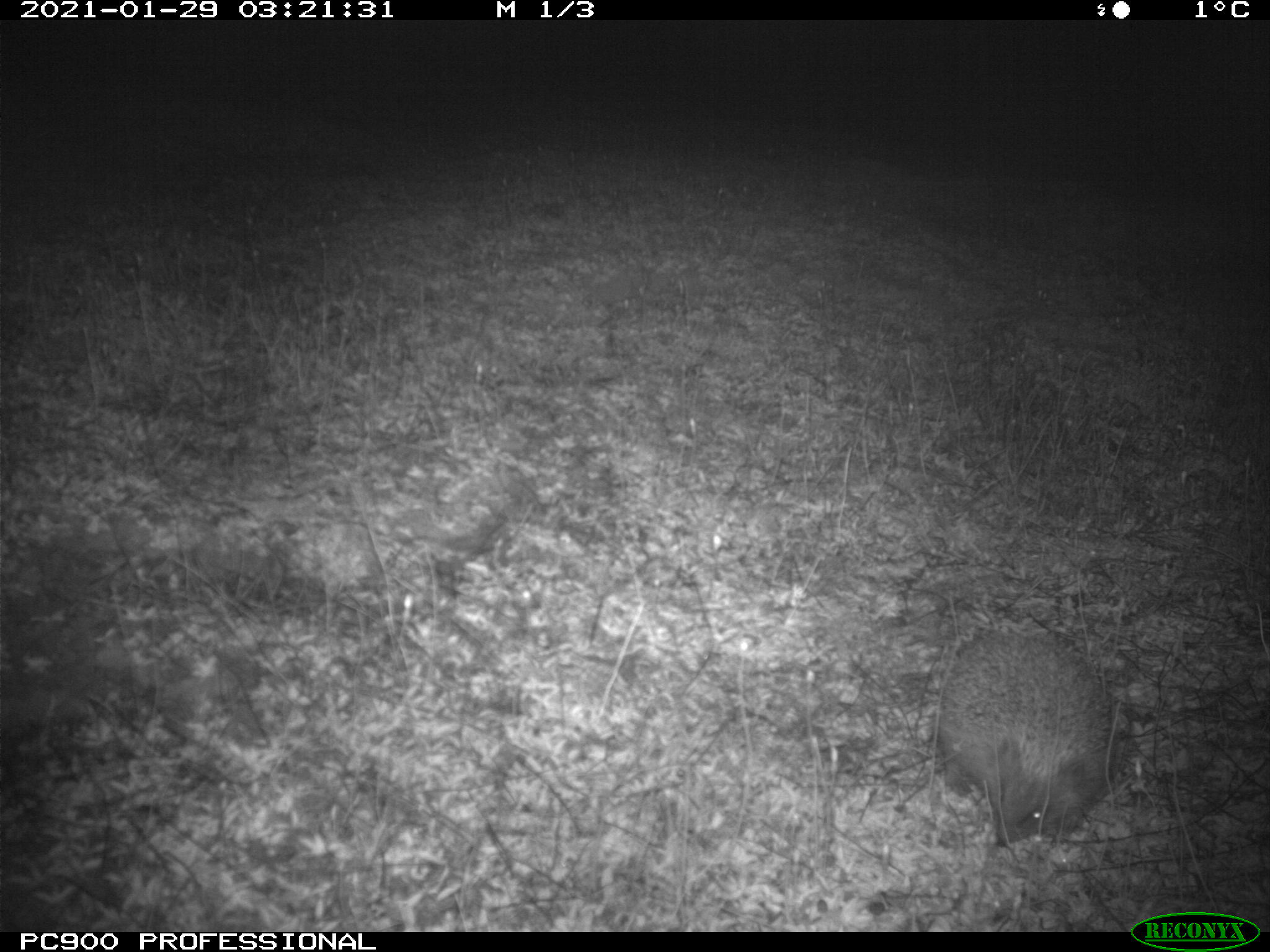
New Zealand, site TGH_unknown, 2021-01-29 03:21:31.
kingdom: Animalia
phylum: Chordata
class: Mammalia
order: Eulipotyphla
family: Erinaceidae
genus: Erinaceus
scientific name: Erinaceus europaeus europaeus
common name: european hedgehog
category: hedgehog